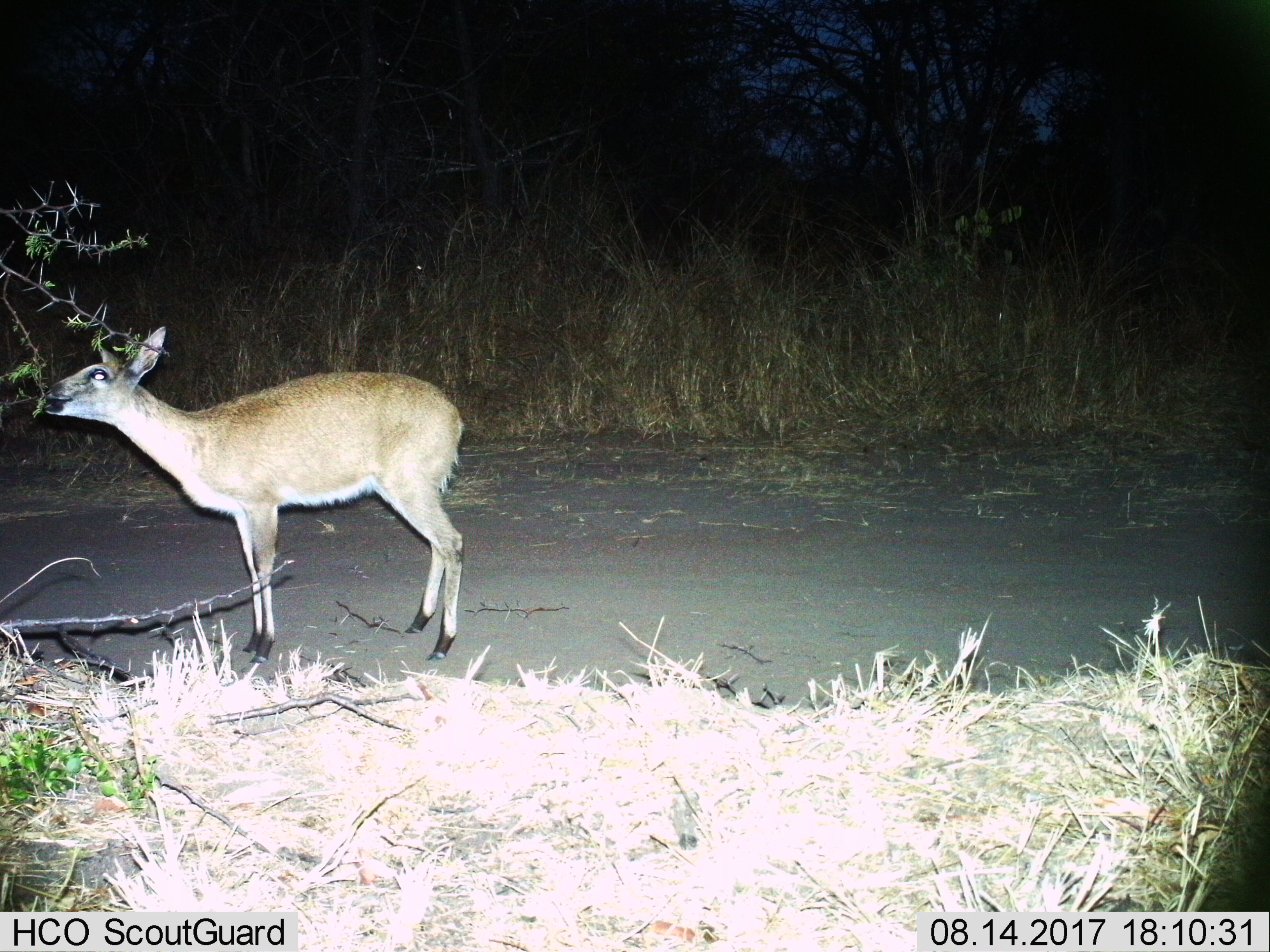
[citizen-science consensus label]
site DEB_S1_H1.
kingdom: Animalia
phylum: Chordata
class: Mammalia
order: Artiodactyla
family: Bovidae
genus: Sylvicapra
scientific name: Sylvicapra grimmia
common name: common duiker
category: duikercommongrey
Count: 1.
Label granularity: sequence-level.